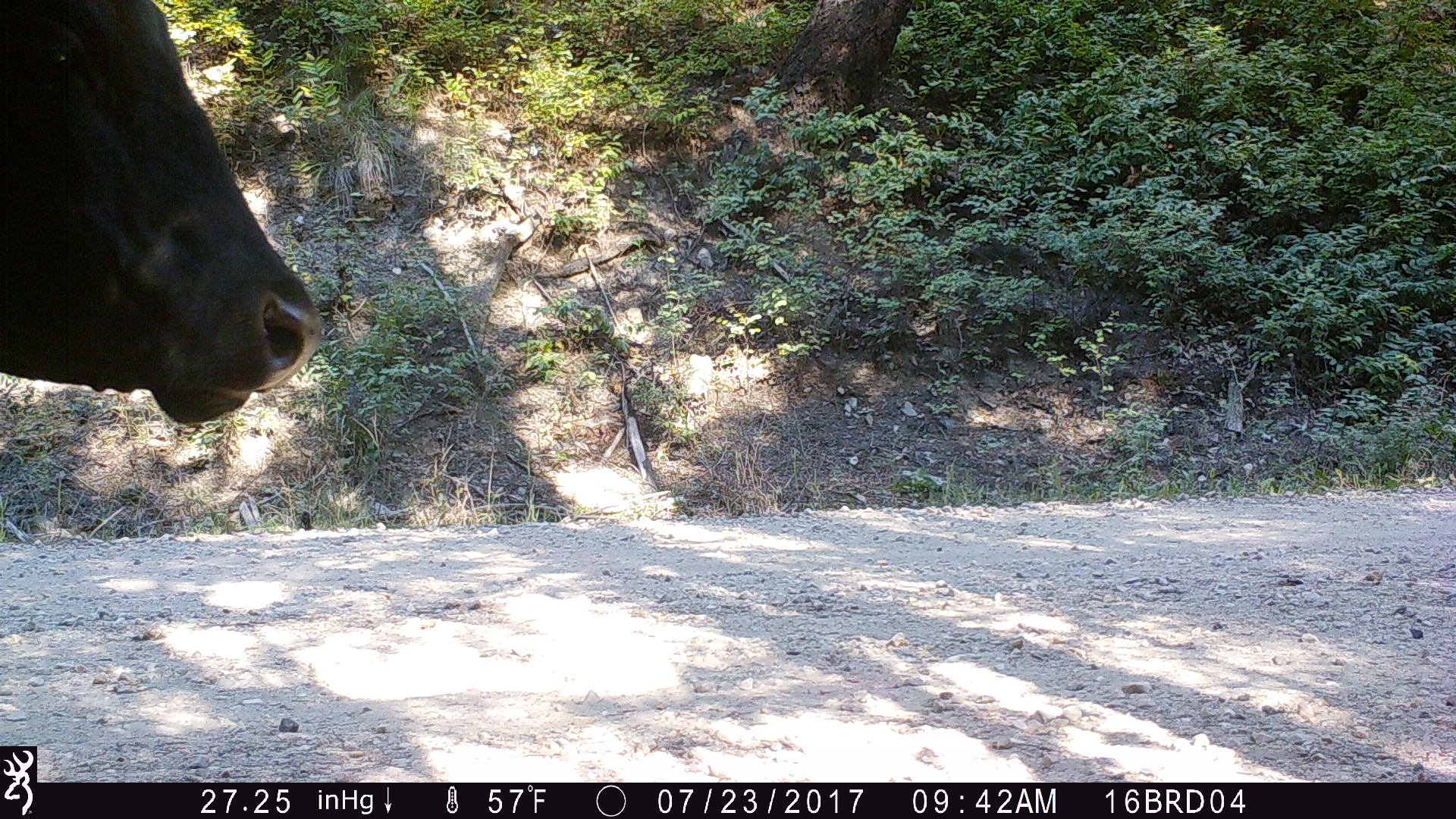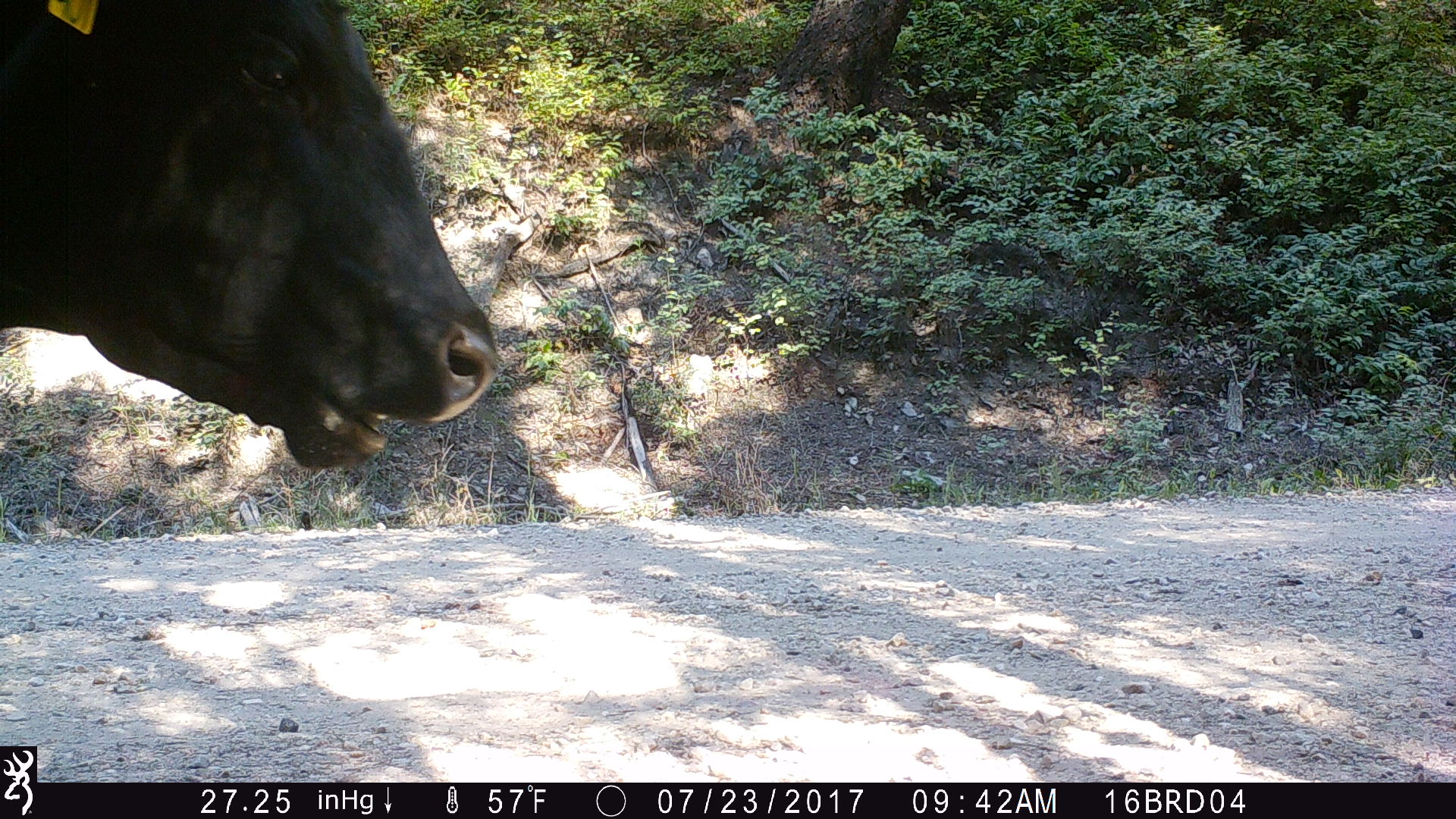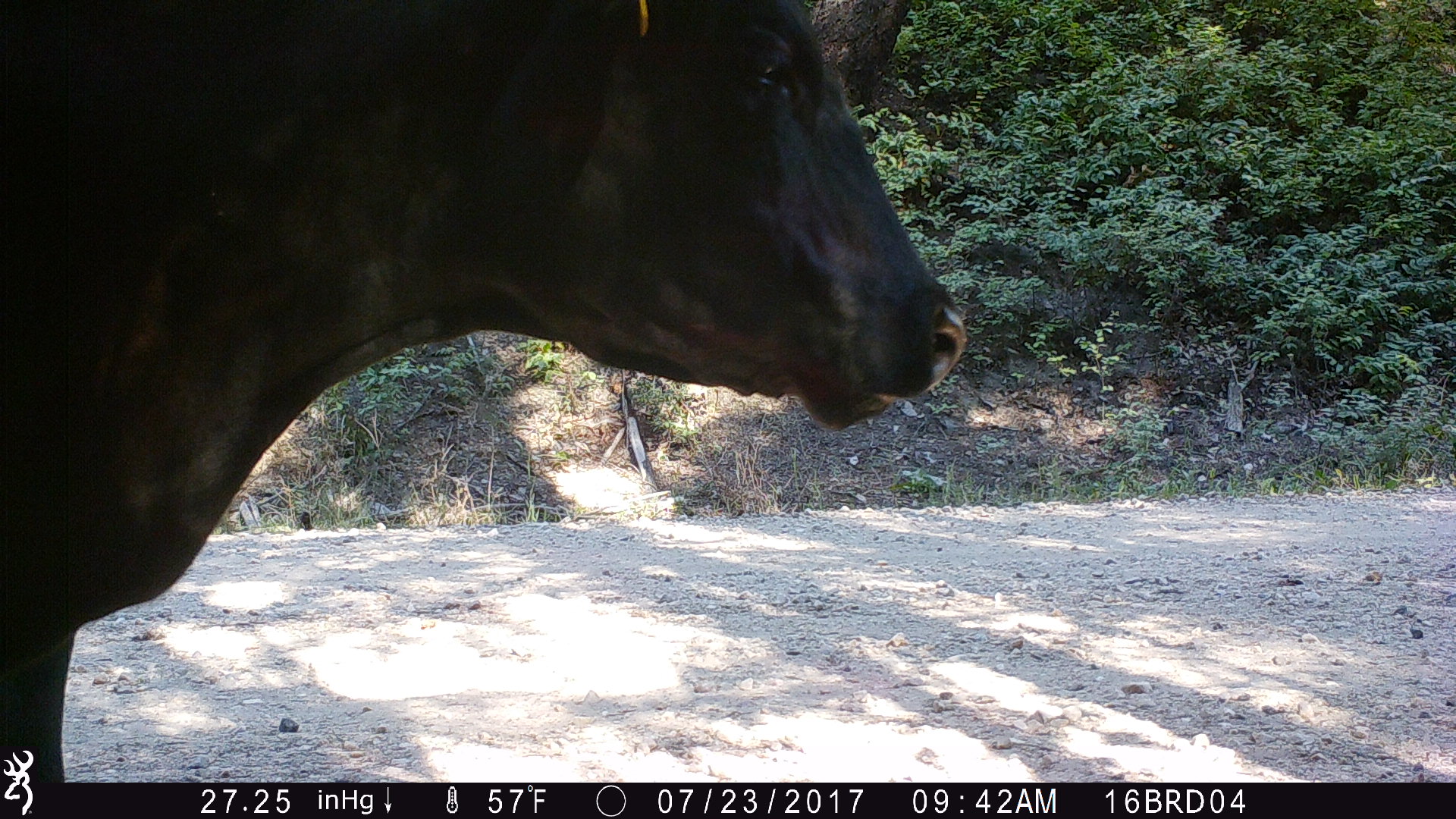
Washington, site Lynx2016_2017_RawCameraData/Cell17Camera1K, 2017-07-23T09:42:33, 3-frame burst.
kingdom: Animalia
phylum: Chordata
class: Mammalia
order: Artiodactyla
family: Bovidae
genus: Bos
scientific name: Bos taurus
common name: domestic cattle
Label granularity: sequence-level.